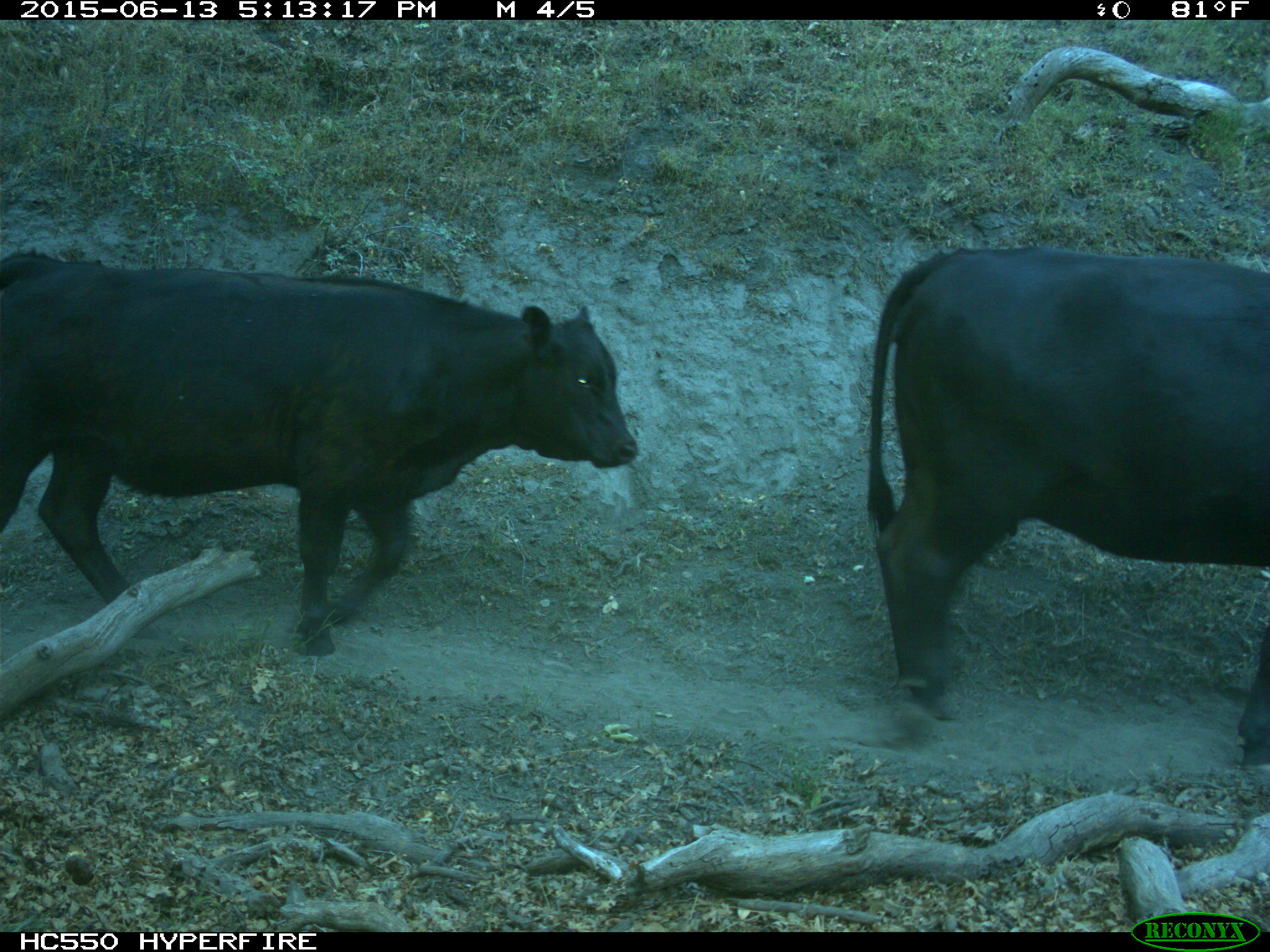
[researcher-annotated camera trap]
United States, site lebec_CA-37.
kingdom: Animalia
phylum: Chordata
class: Mammalia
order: Artiodactyla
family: Bovidae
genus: Bos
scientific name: Bos taurus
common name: domestic cow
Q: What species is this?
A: Bos taurus (domestic cow).